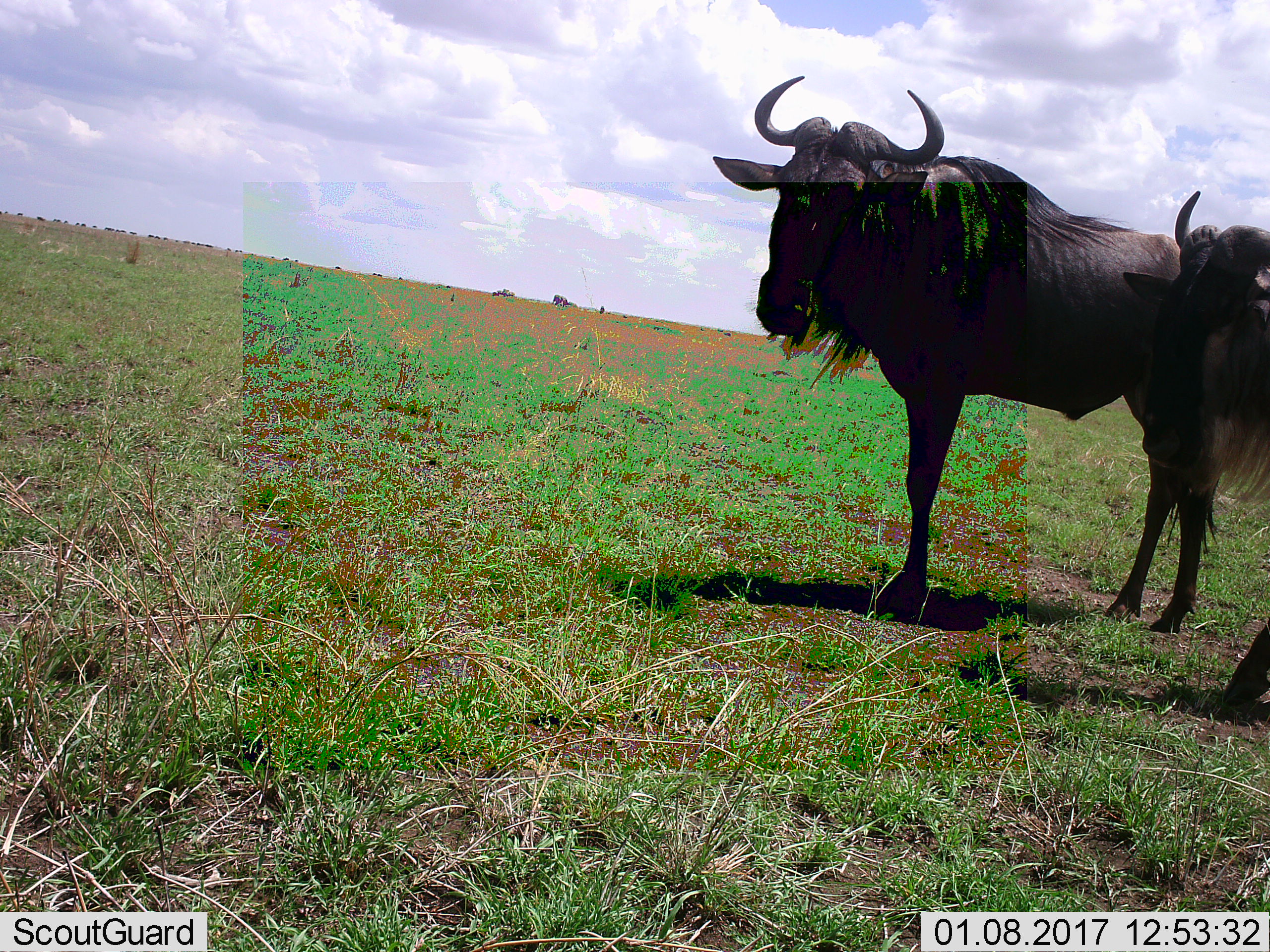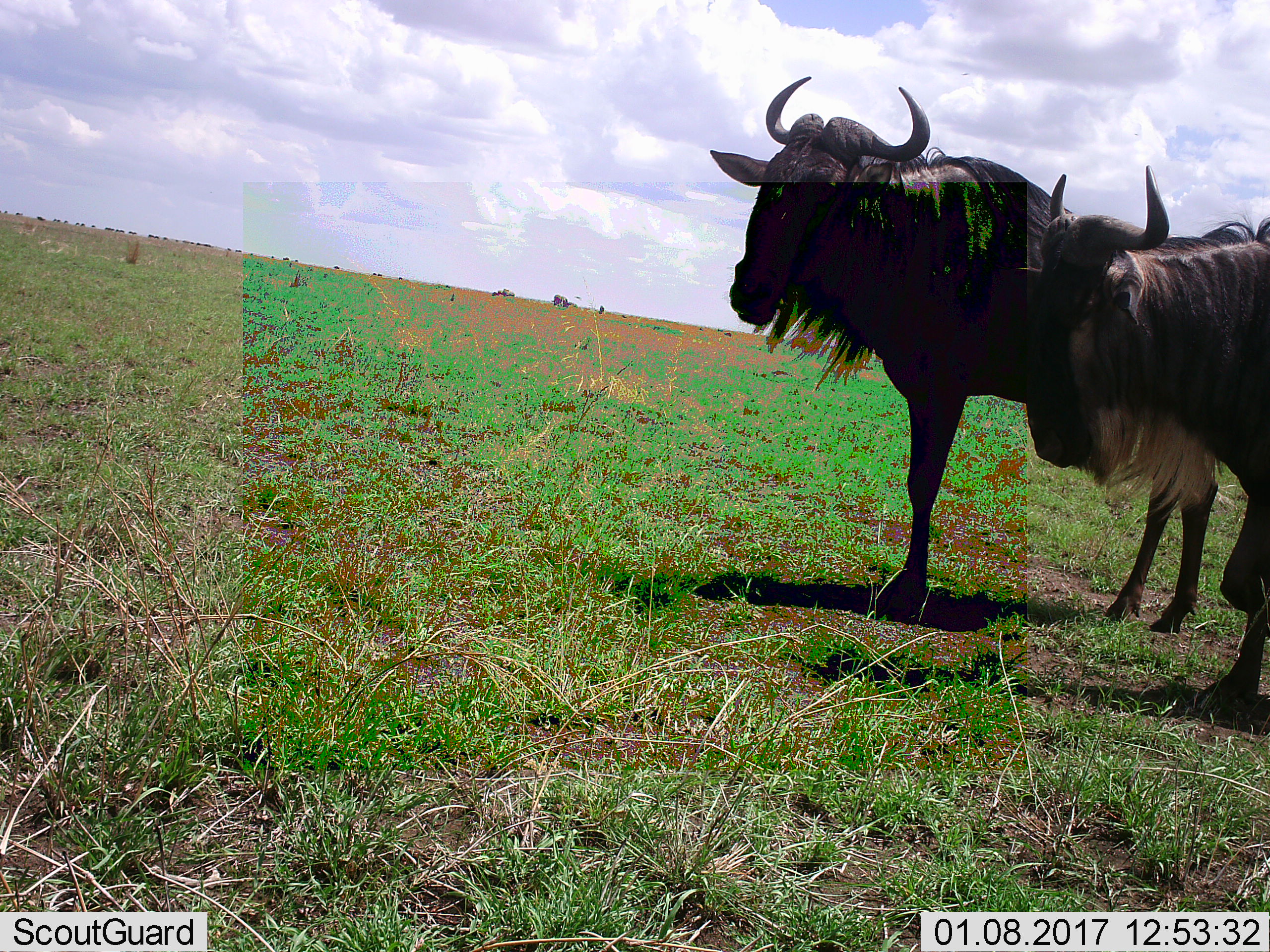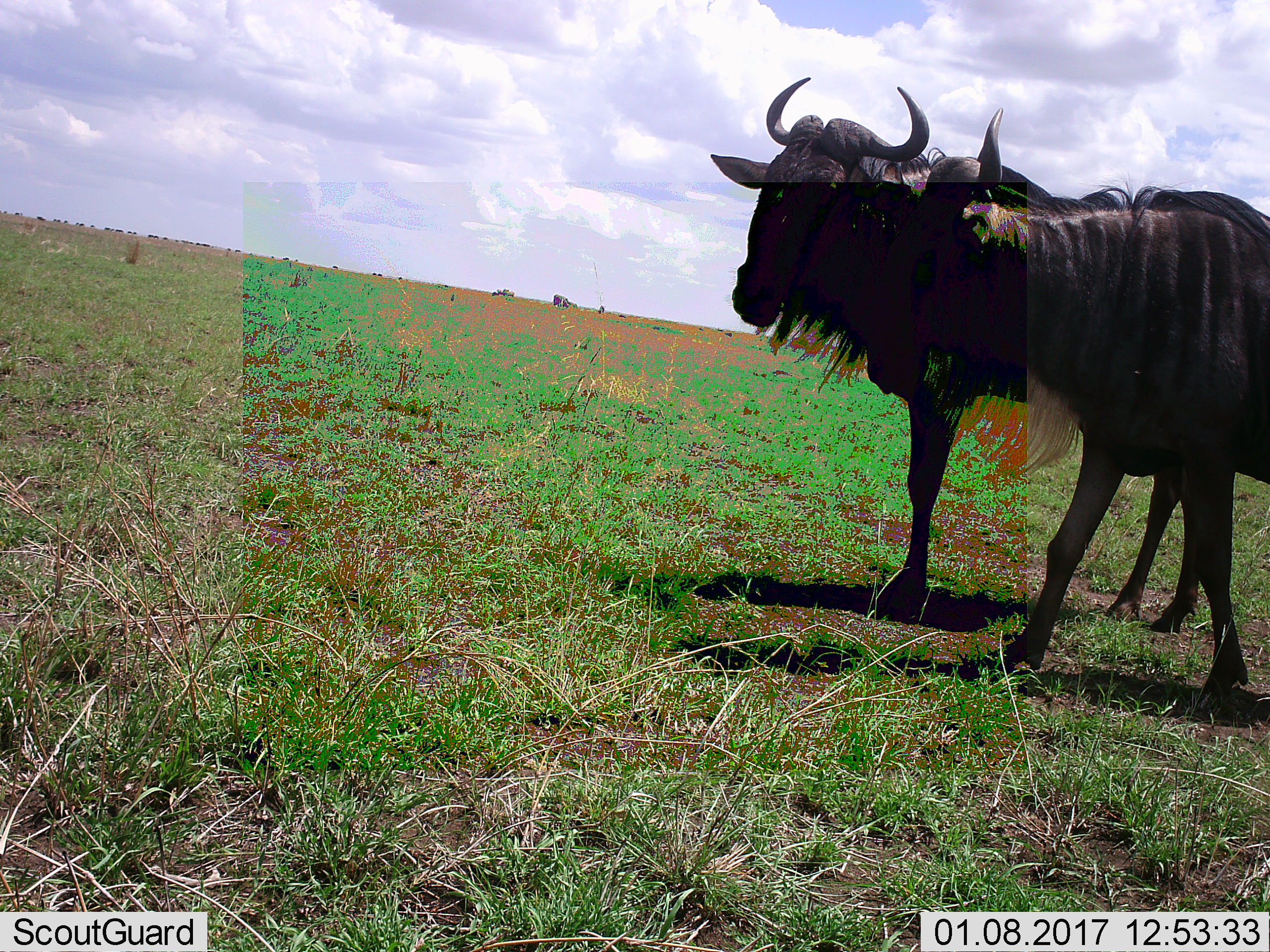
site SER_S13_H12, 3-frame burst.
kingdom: Animalia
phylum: Chordata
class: Mammalia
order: Artiodactyla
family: Bovidae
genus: Connochaetes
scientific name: Connochaetes taurinus taurinus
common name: blue wildebeest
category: wildebeestblue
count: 2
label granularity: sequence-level